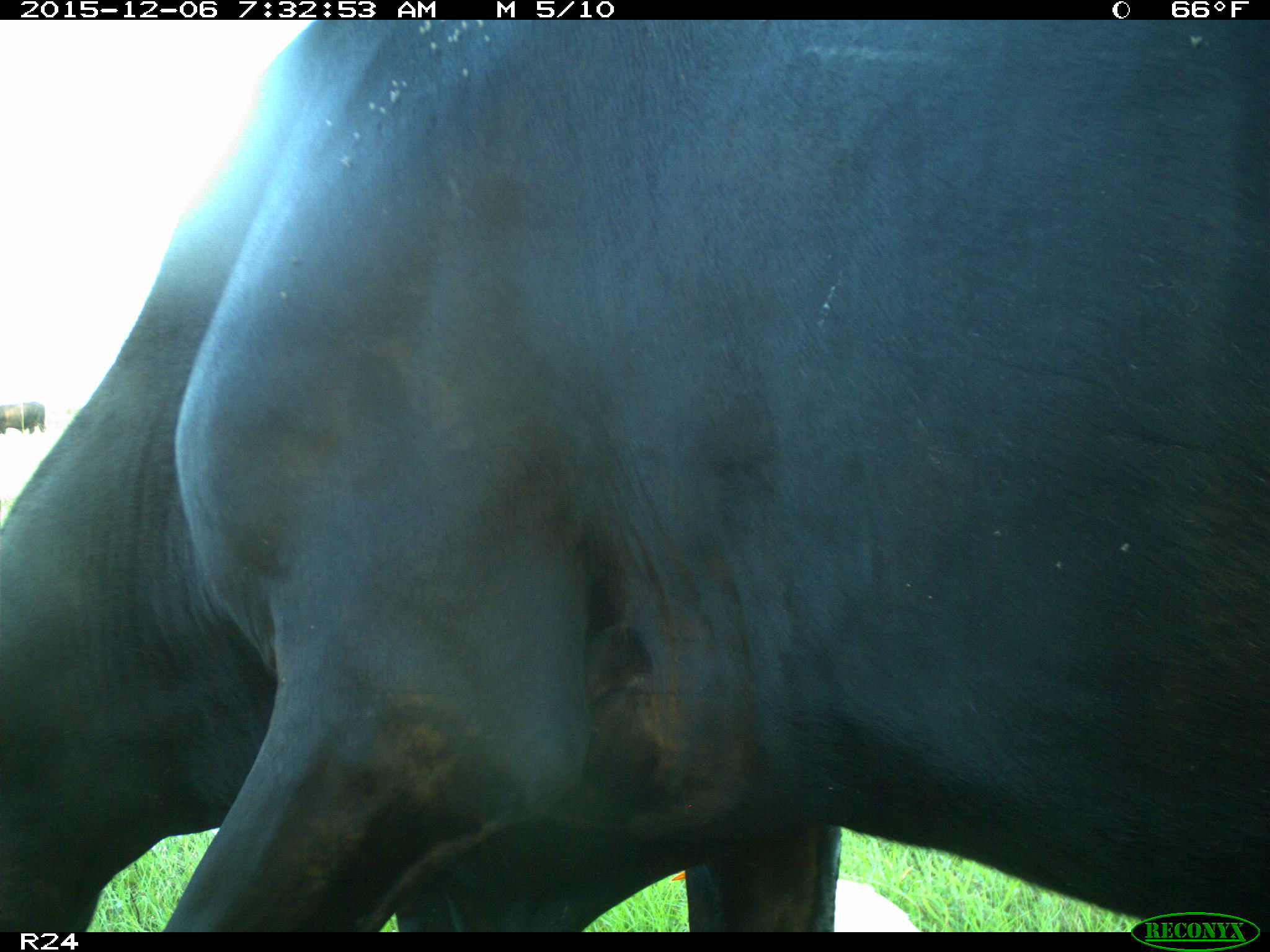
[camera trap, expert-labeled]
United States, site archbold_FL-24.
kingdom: Animalia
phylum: Chordata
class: Mammalia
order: Artiodactyla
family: Bovidae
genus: Bos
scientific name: Bos taurus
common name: domestic cow